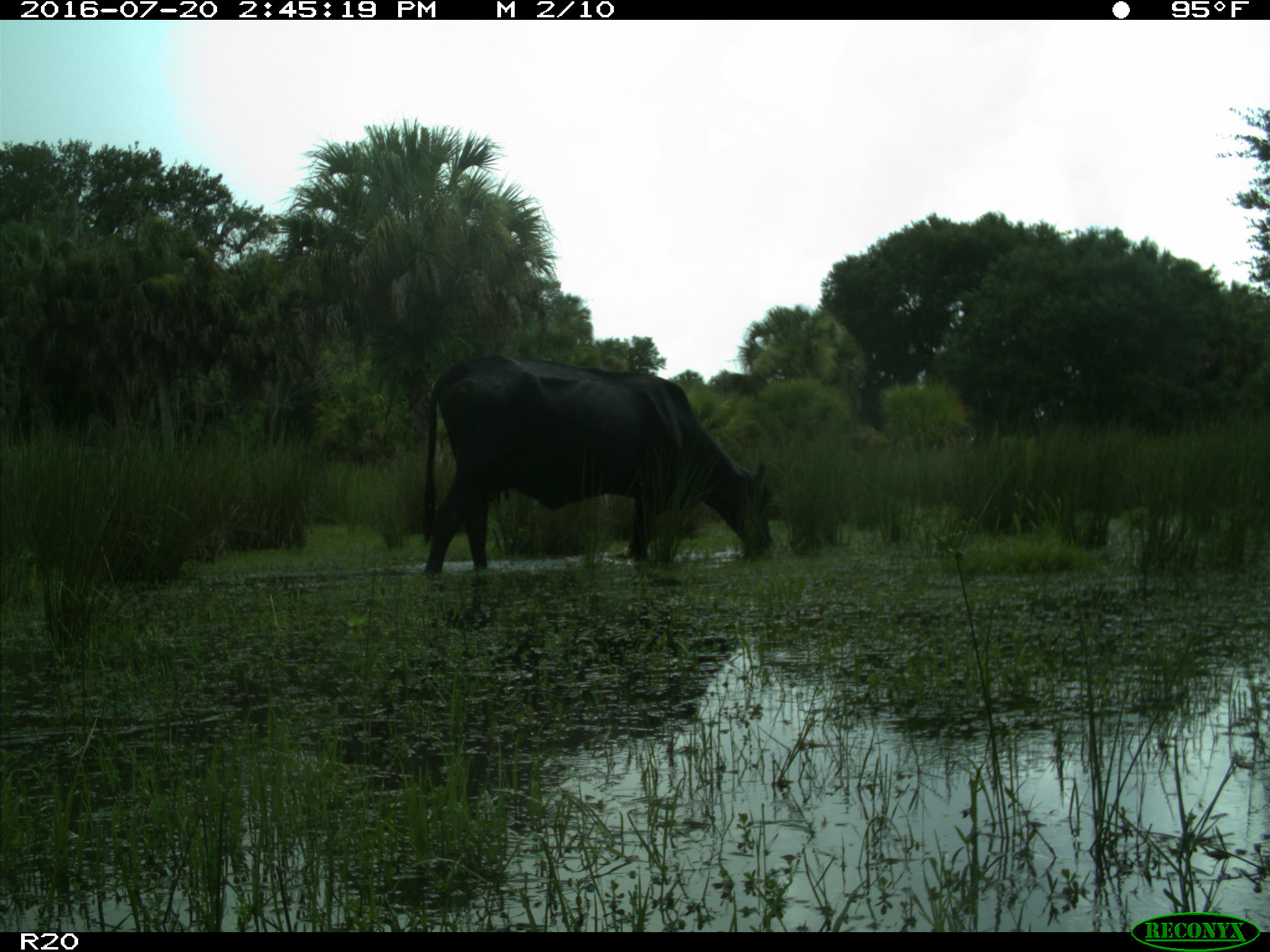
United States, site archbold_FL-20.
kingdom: Animalia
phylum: Chordata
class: Mammalia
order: Artiodactyla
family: Bovidae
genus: Bos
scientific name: Bos taurus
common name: domestic cow